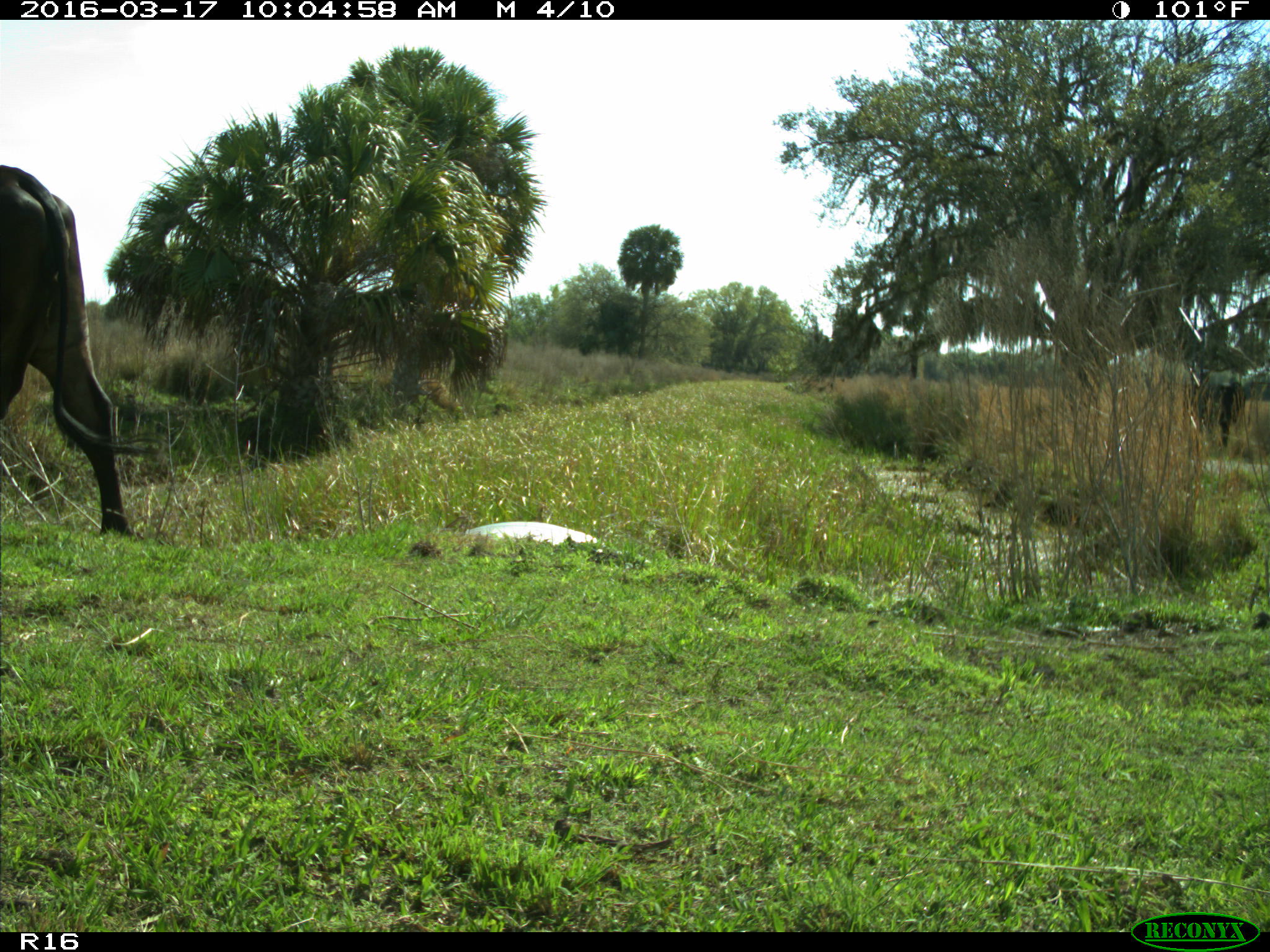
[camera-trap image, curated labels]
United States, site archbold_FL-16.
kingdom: Animalia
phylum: Chordata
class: Mammalia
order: Artiodactyla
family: Bovidae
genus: Bos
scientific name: Bos taurus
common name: domestic cow